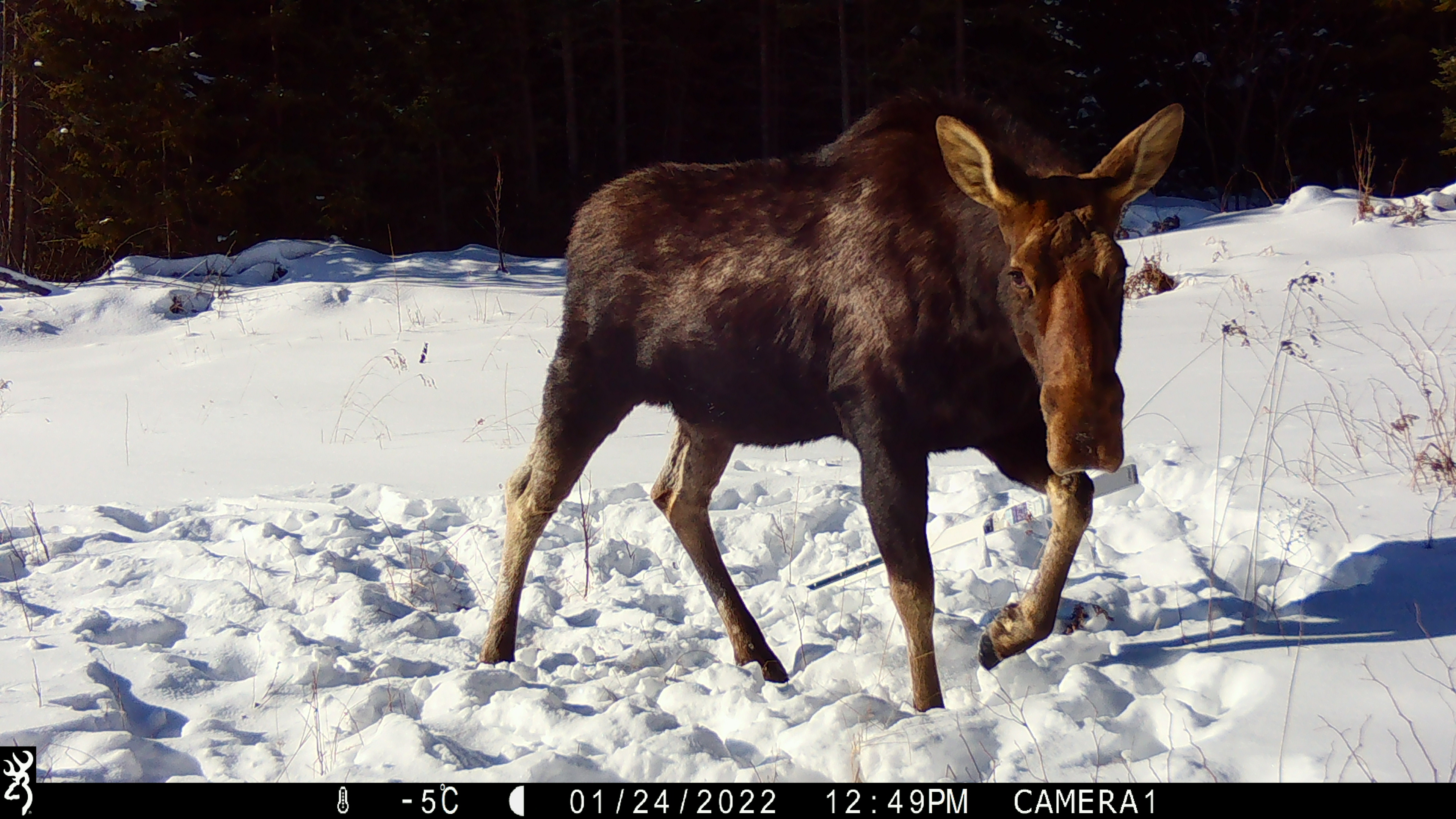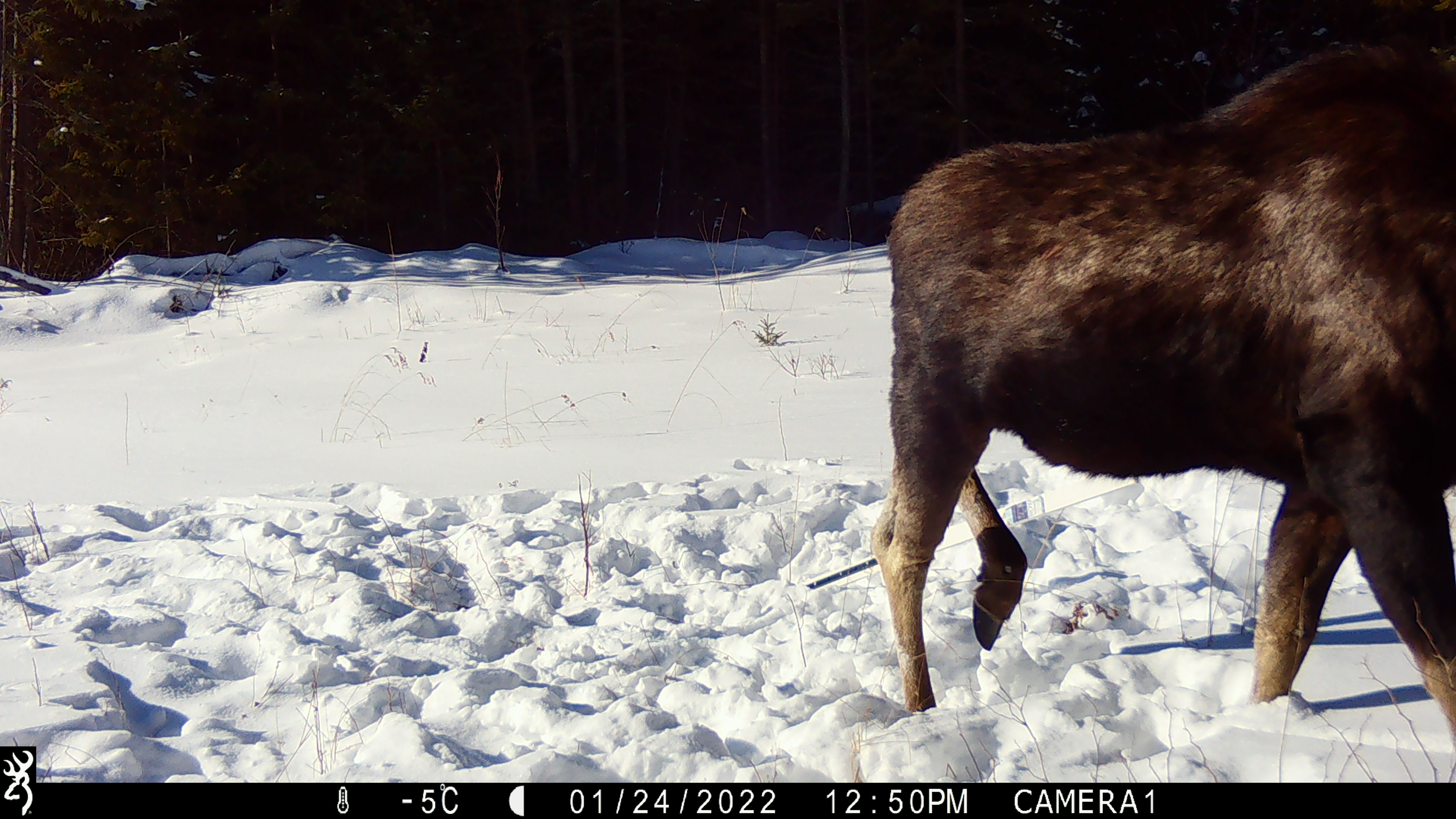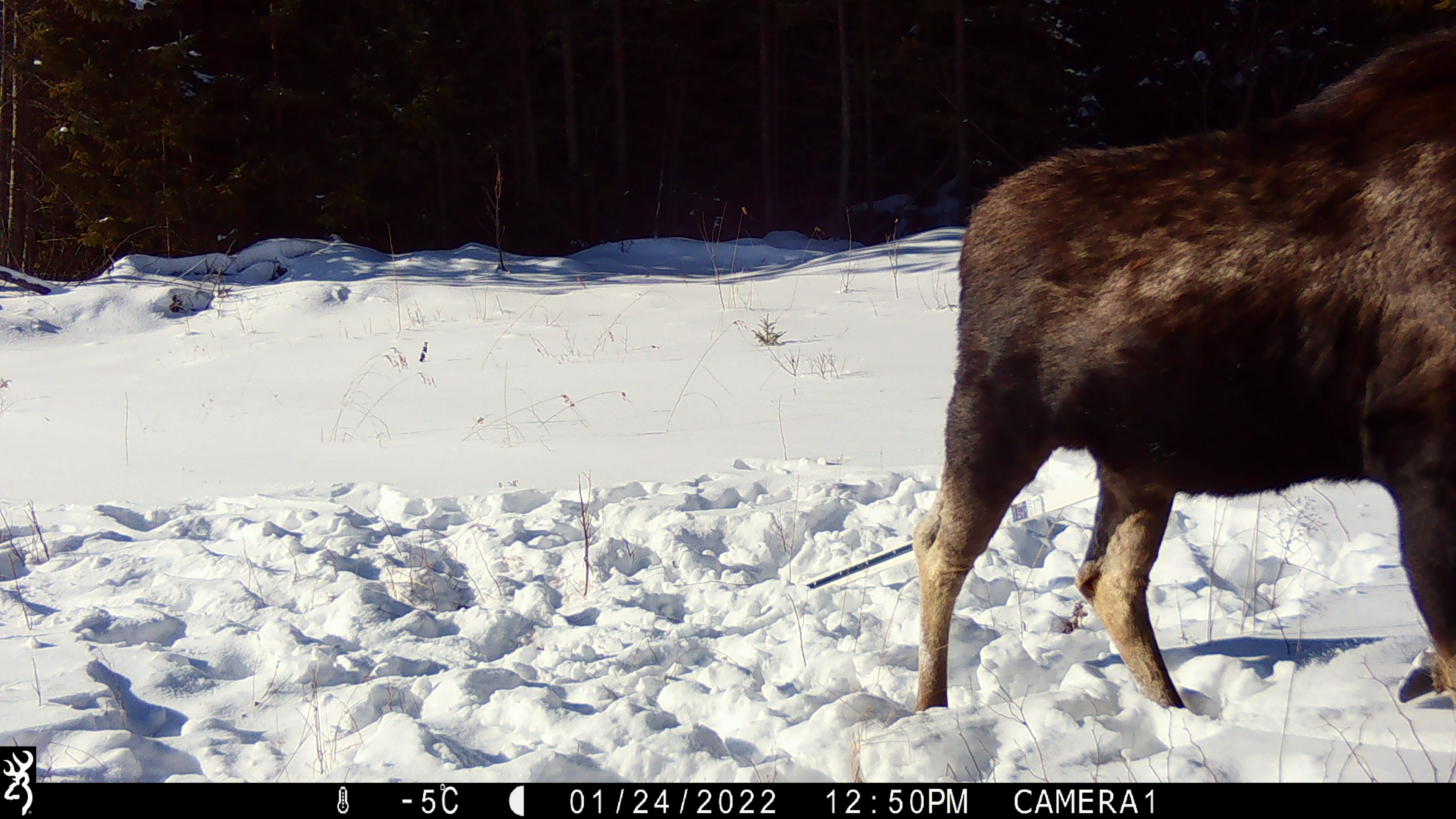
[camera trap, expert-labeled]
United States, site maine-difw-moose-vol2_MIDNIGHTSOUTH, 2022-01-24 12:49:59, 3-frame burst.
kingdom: Animalia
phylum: Chordata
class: Mammalia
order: Artiodactyla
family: Cervidae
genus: Alces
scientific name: Alces alces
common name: moose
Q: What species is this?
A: Moose (Alces alces).